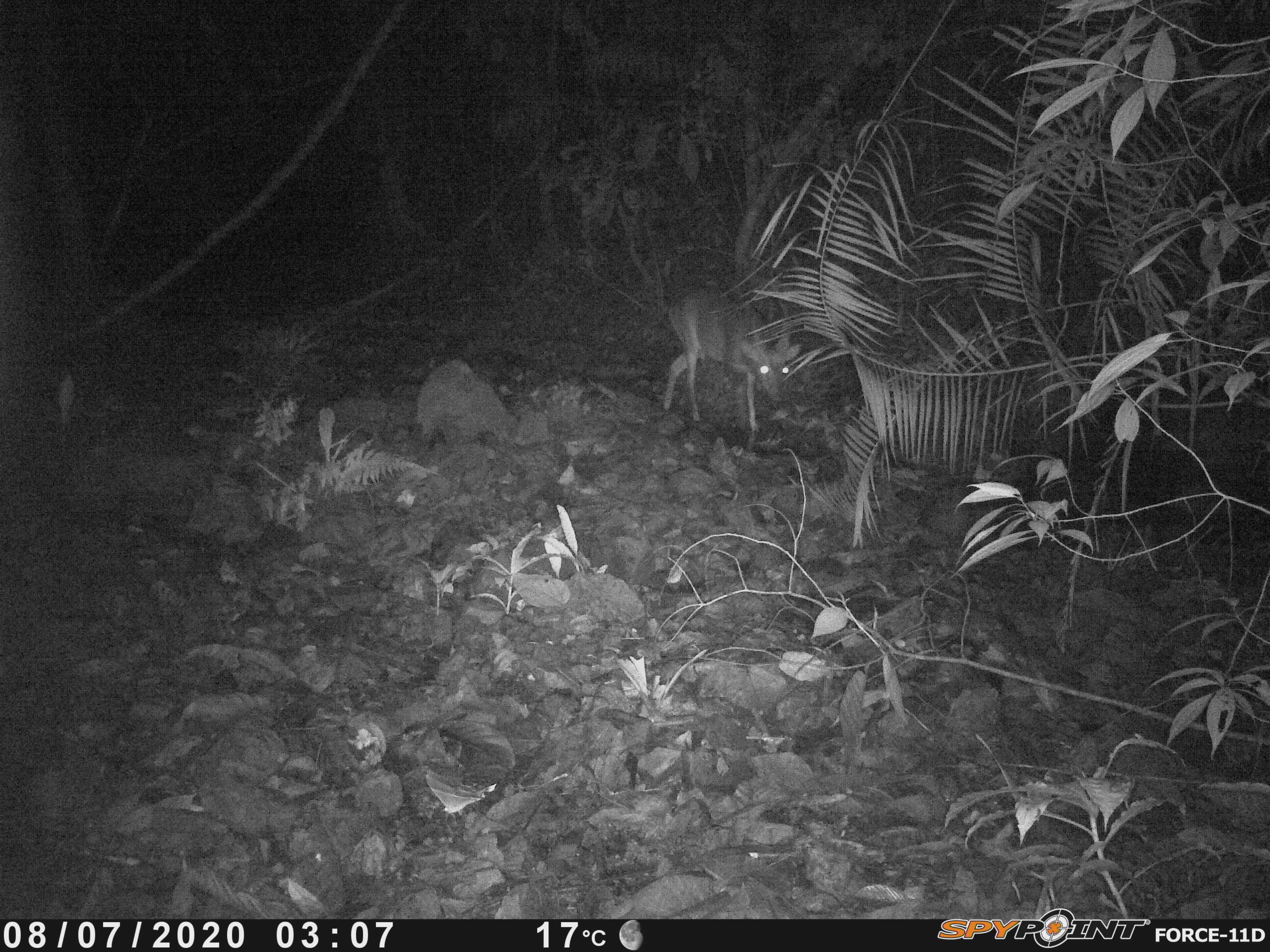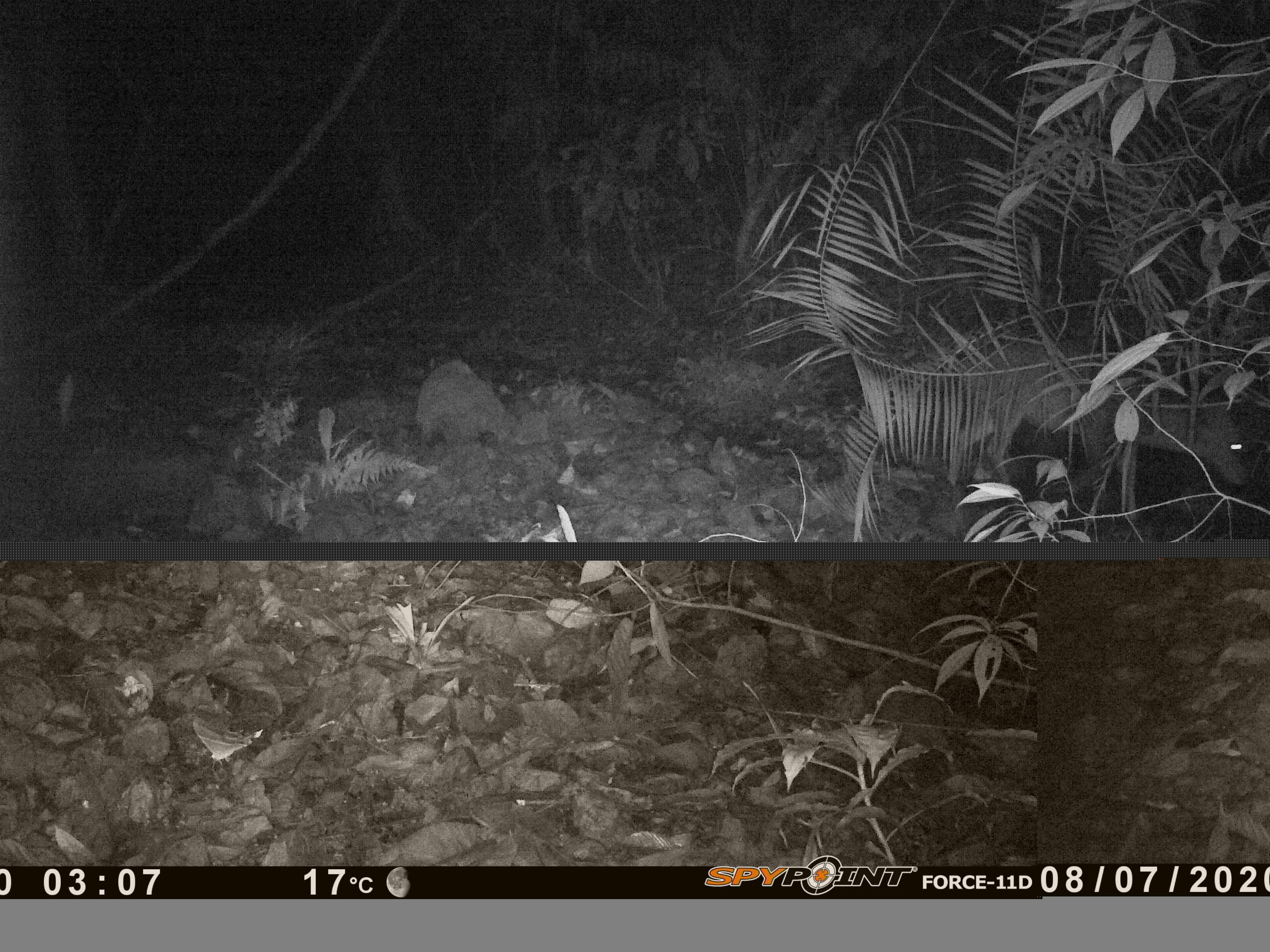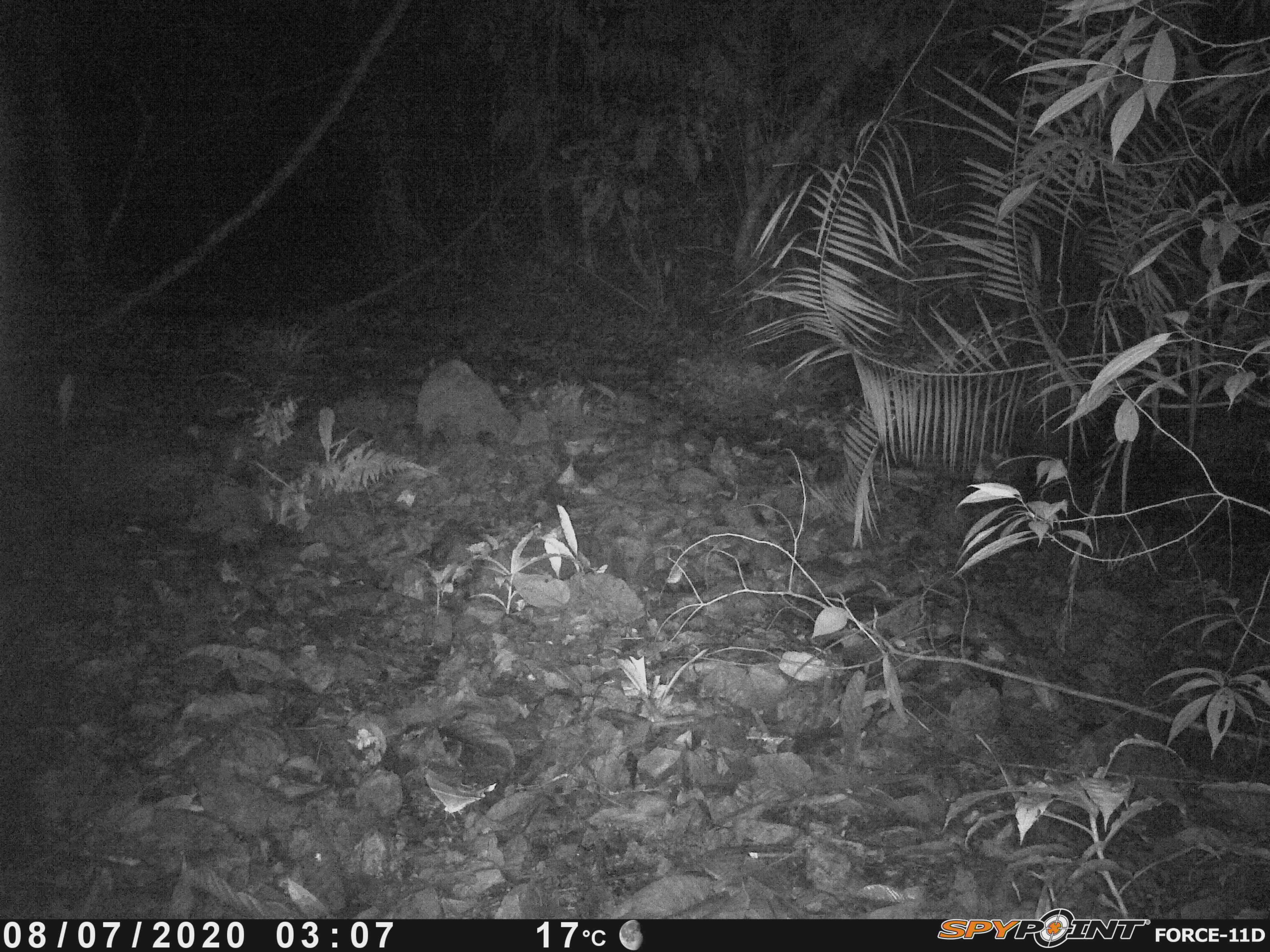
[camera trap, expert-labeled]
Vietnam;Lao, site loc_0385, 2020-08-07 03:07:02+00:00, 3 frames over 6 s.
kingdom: Animalia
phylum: Chordata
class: Mammalia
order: Artiodactyla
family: Cervidae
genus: Muntiacus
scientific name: Muntiacus vuquangensis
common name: large-antlered muntjac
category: large antlered muntjac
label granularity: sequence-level